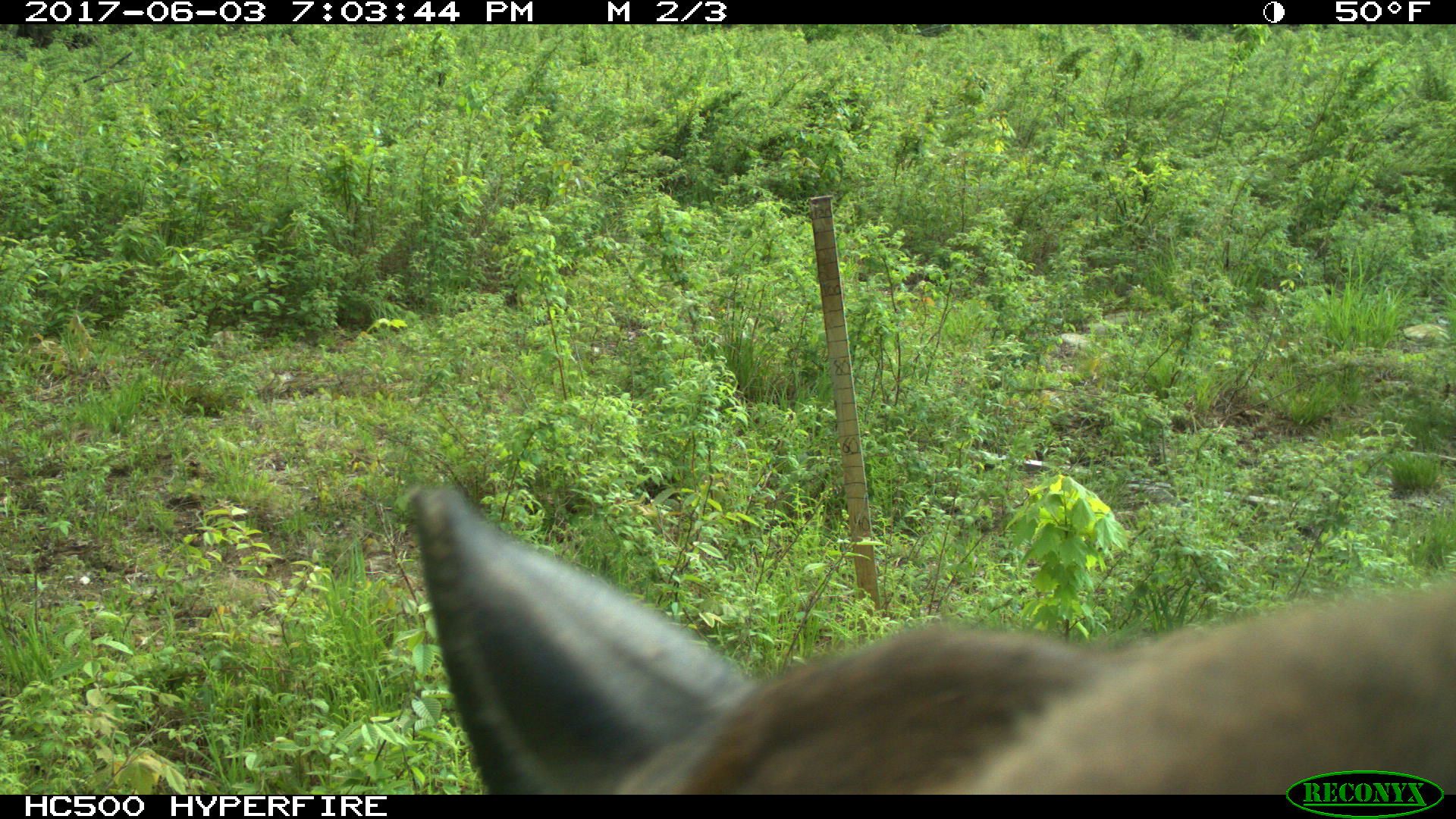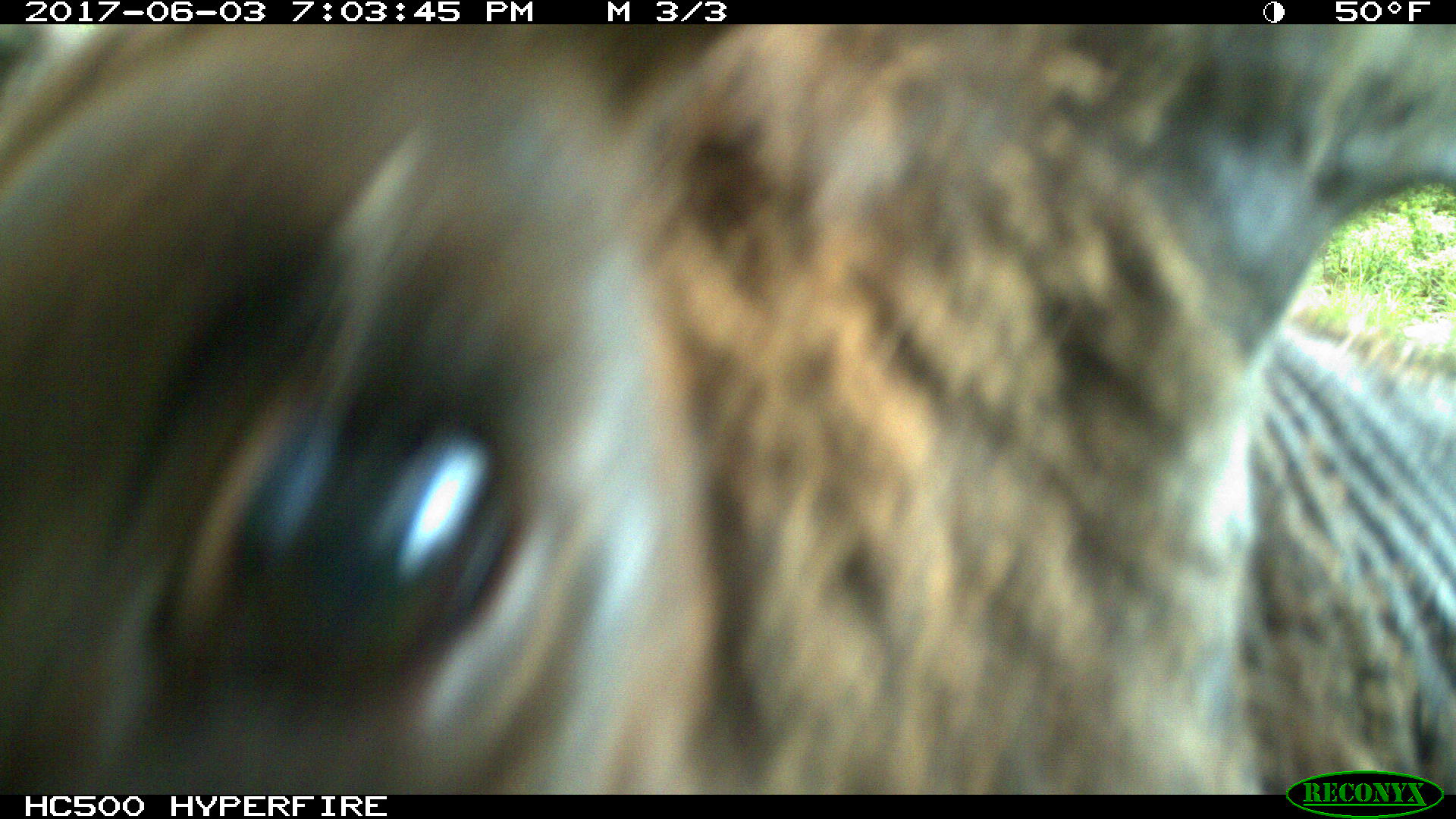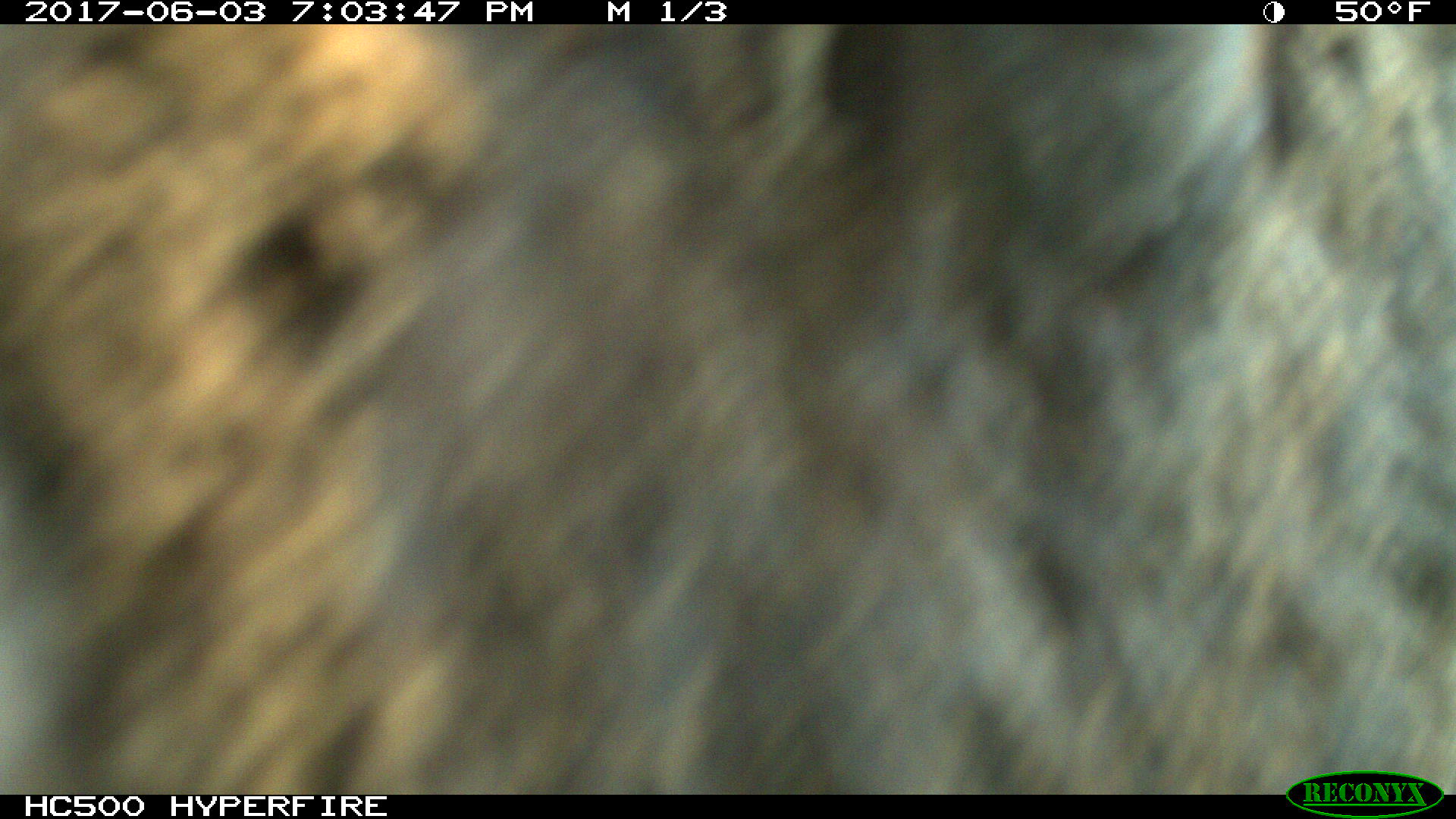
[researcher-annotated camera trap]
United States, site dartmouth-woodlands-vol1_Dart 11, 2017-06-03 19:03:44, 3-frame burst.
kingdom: Animalia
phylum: Chordata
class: Mammalia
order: Artiodactyla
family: Cervidae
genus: Alces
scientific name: Alces alces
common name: moose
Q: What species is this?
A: Moose (Alces alces).